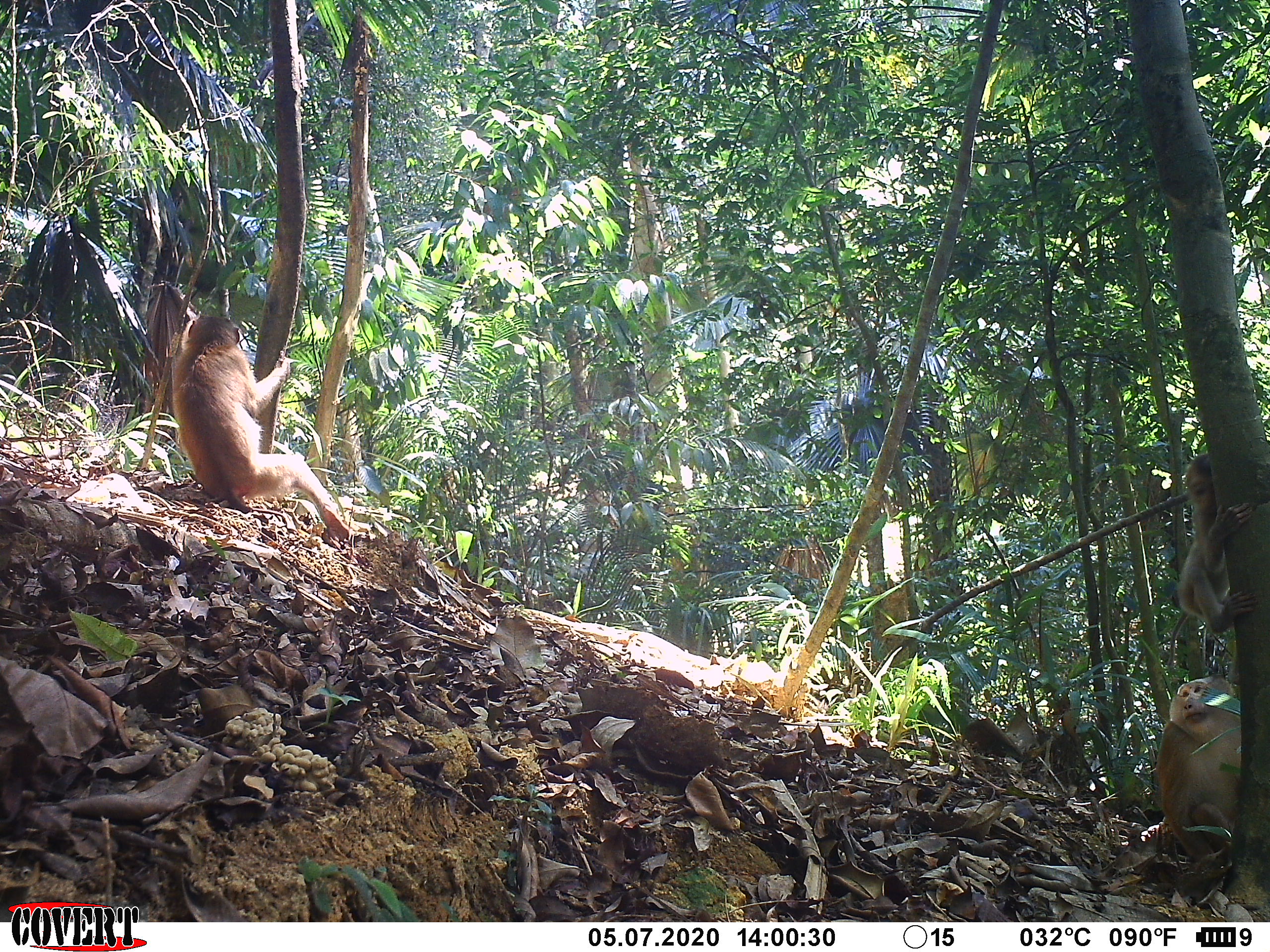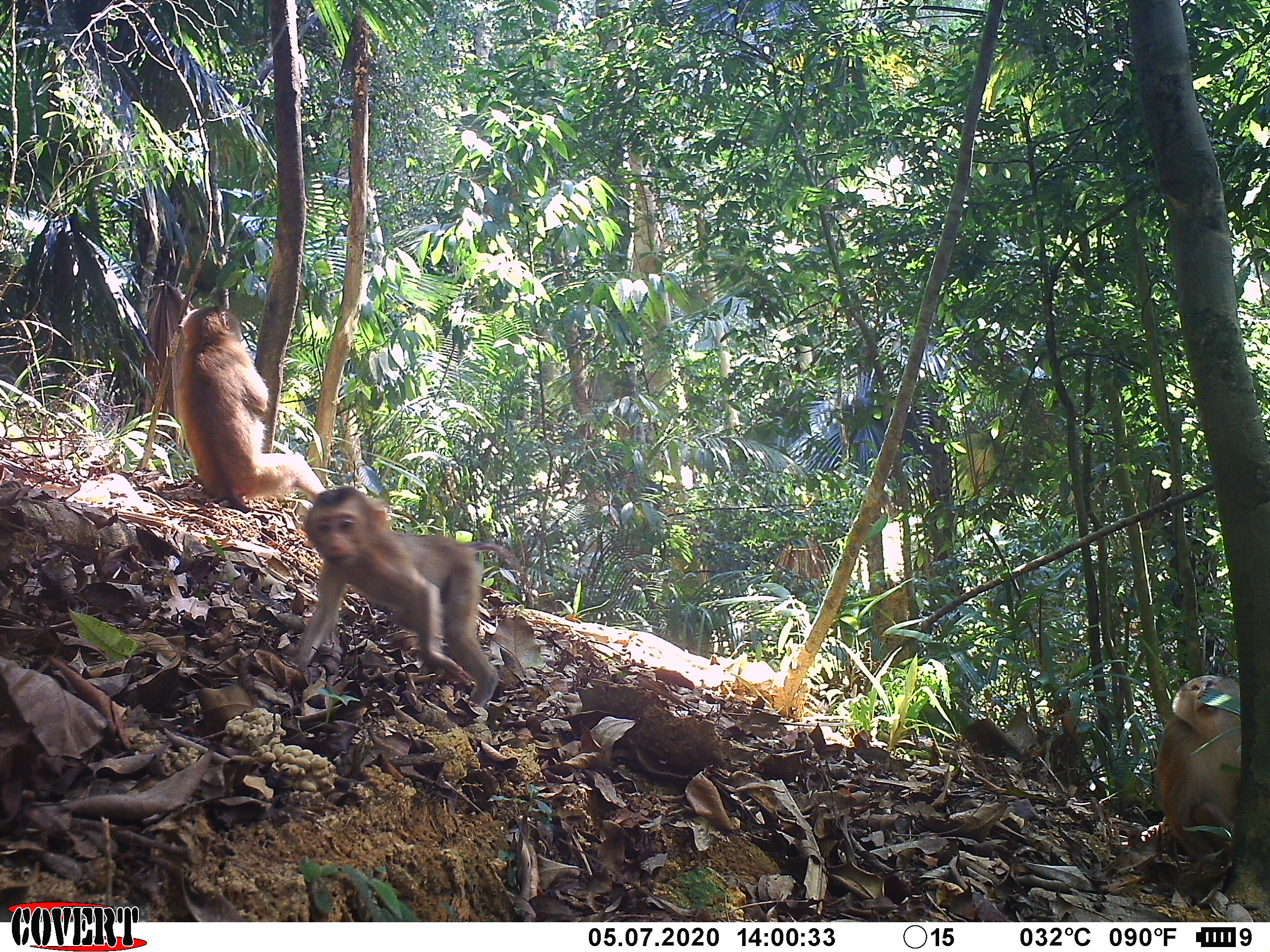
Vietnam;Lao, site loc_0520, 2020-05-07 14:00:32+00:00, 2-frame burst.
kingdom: Animalia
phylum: Chordata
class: Mammalia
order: Primates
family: Cercopithecidae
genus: Macaca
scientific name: Macaca nemestrina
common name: pig-tailed macaque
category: pig tailed macaque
Pig tailed macaque (pig-tailed macaque) (Macaca nemestrina). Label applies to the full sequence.